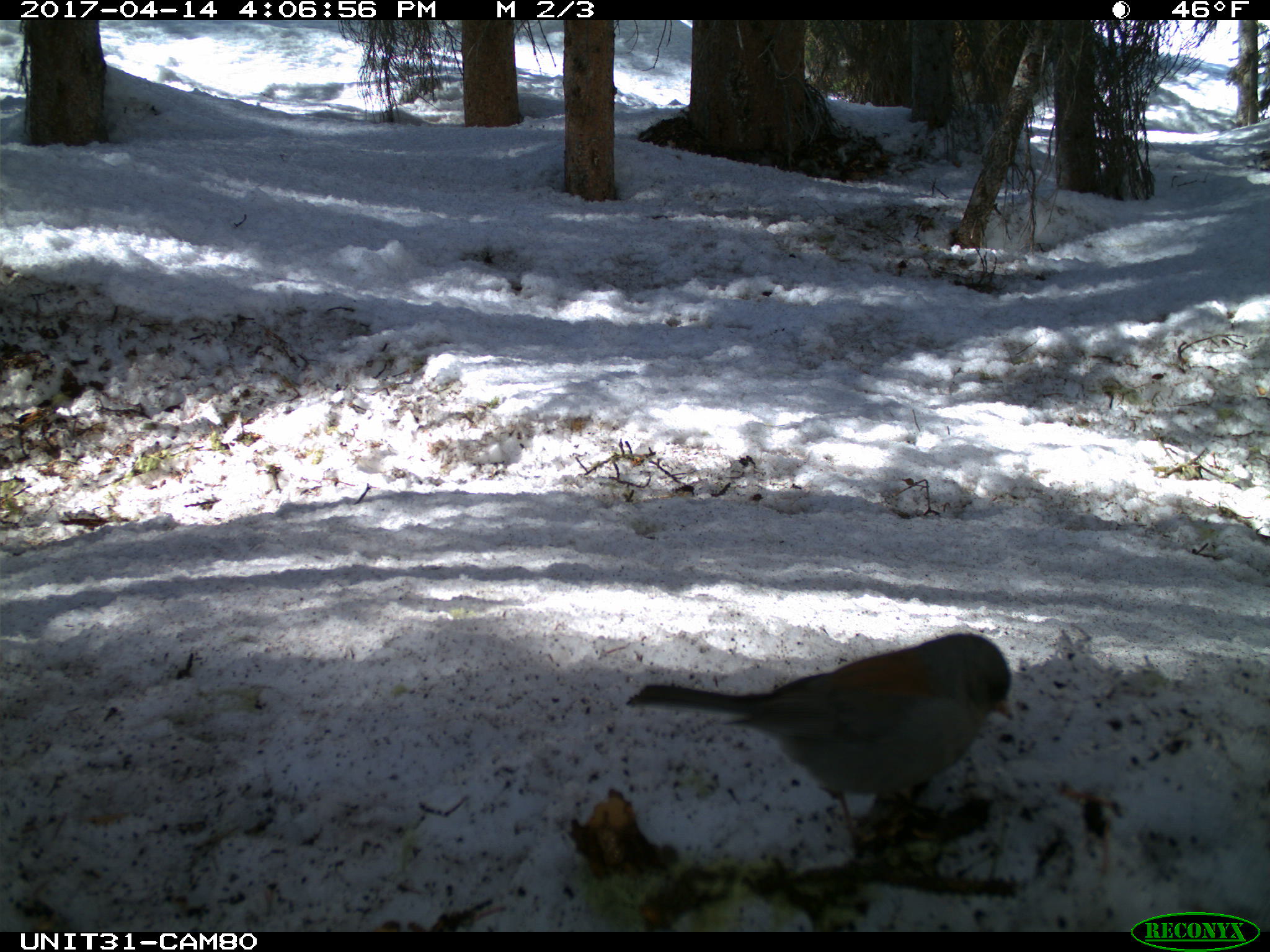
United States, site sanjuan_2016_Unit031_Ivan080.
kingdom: Animalia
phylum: Chordata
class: Aves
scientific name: Aves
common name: birds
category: unidentified bird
Unidentified bird (birds) (Aves).